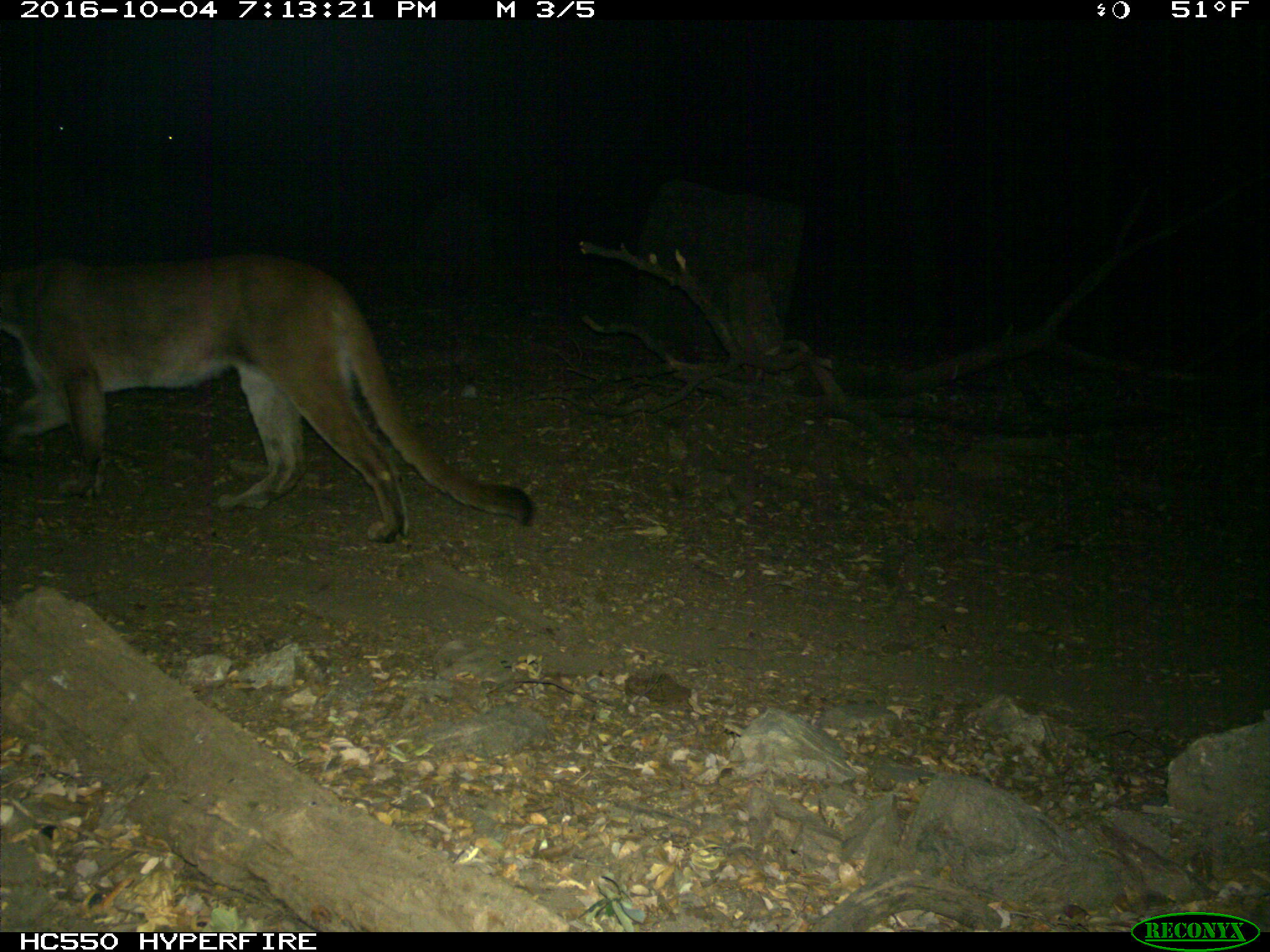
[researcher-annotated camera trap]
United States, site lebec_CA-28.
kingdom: Animalia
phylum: Chordata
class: Mammalia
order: Carnivora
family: Felidae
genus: Puma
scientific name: Puma concolor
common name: mountain lion